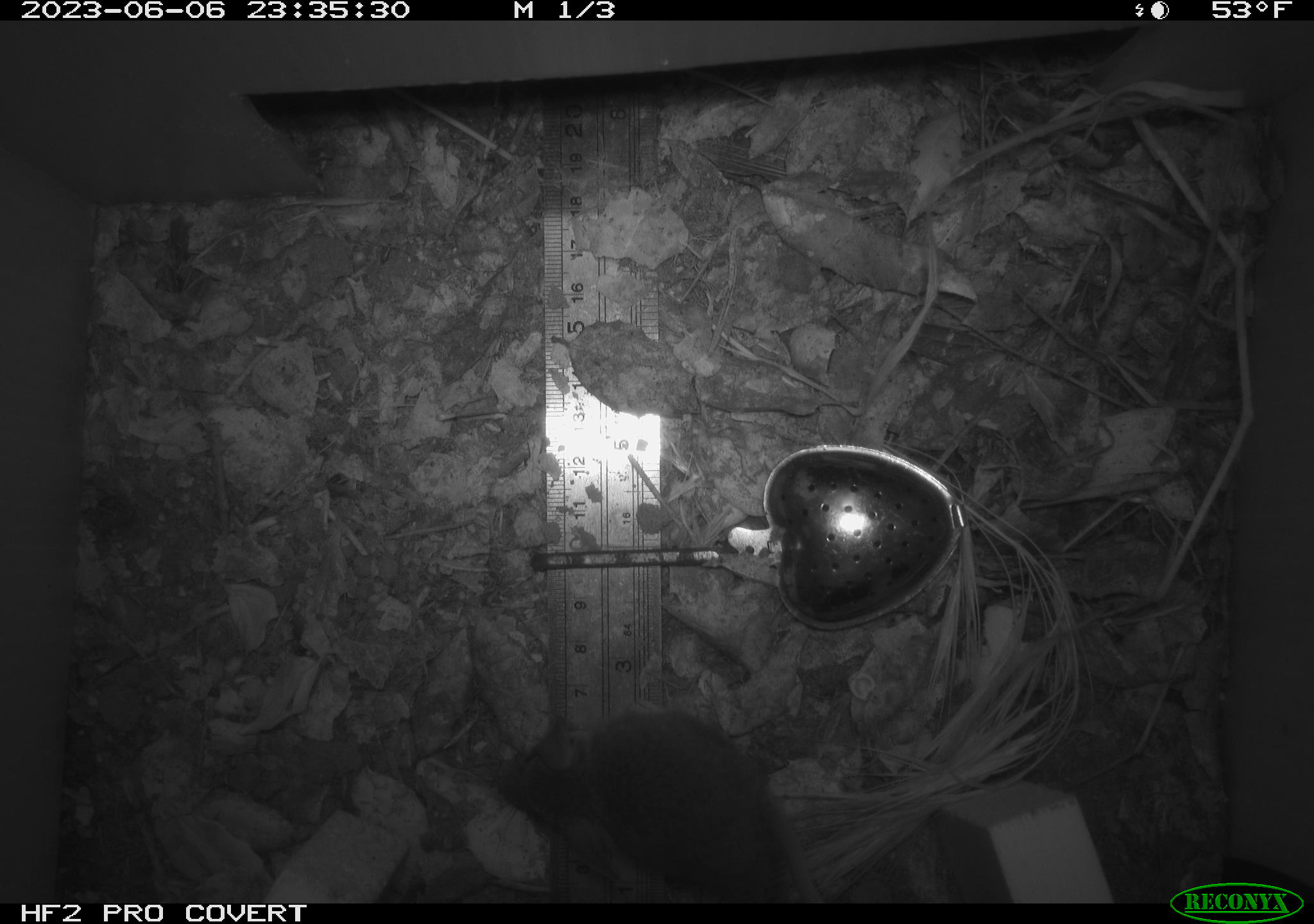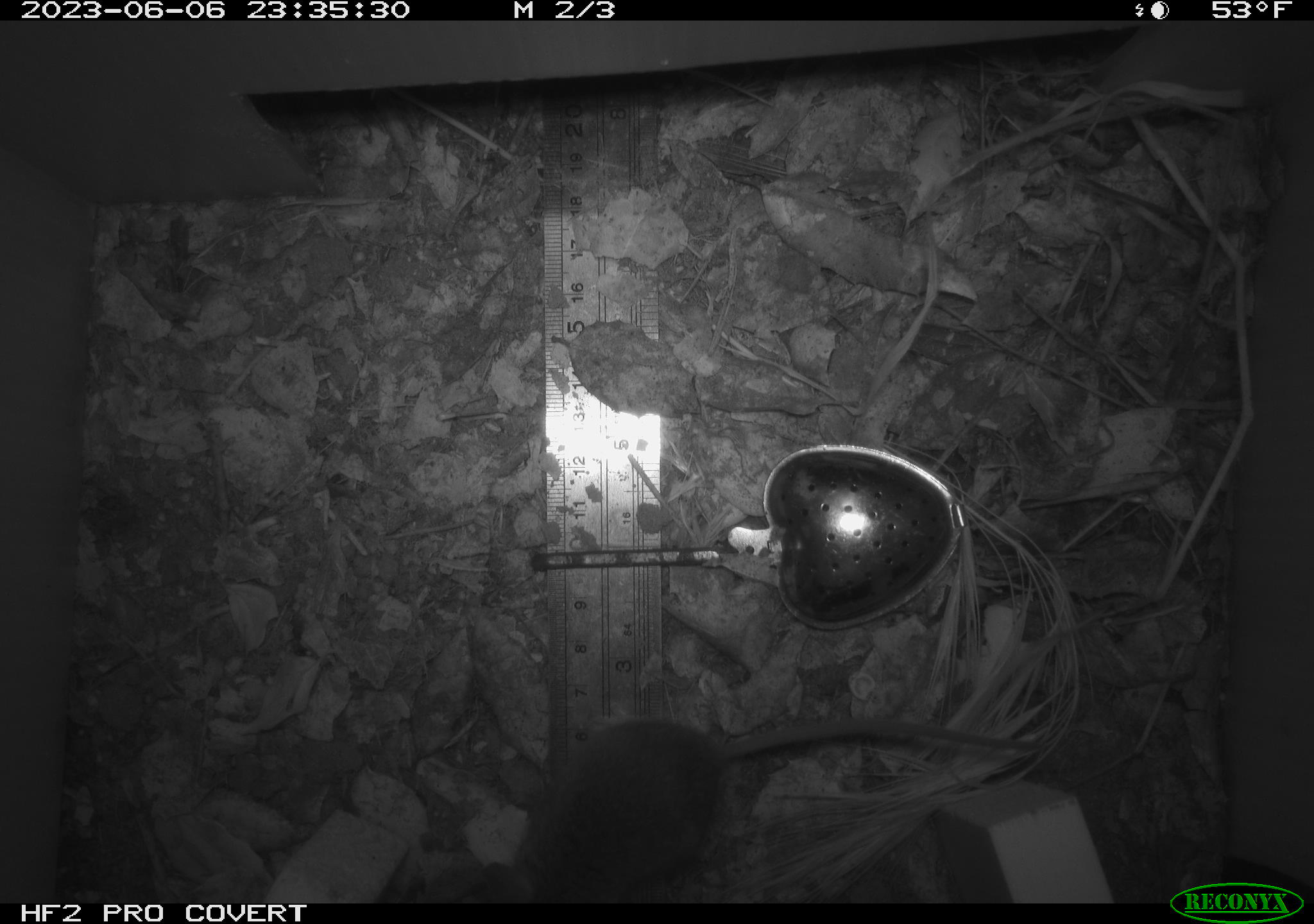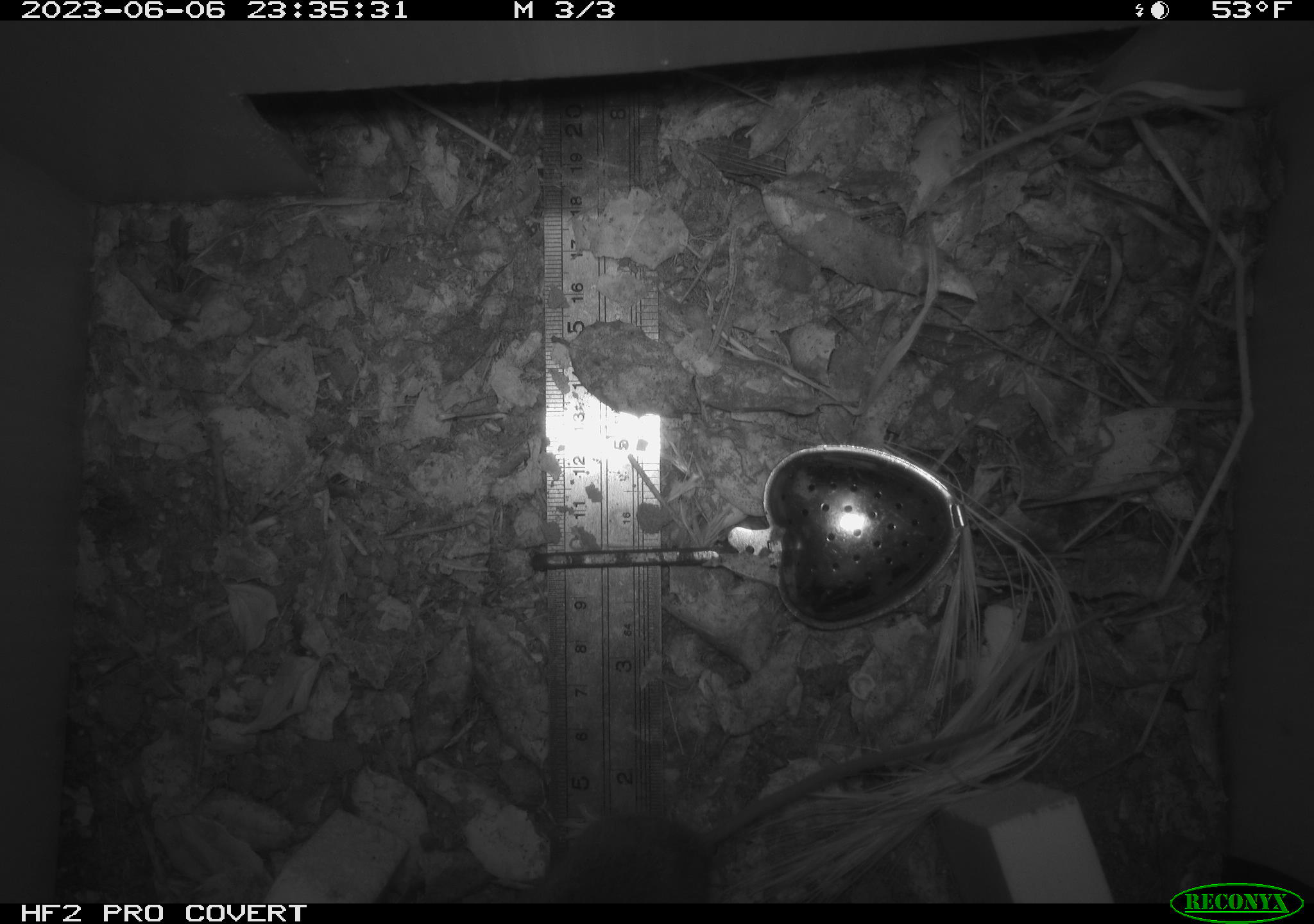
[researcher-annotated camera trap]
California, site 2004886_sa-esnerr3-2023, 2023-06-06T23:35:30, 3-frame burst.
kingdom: Animalia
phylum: Chordata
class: Mammalia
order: Rodentia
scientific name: Rodentia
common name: mouse species